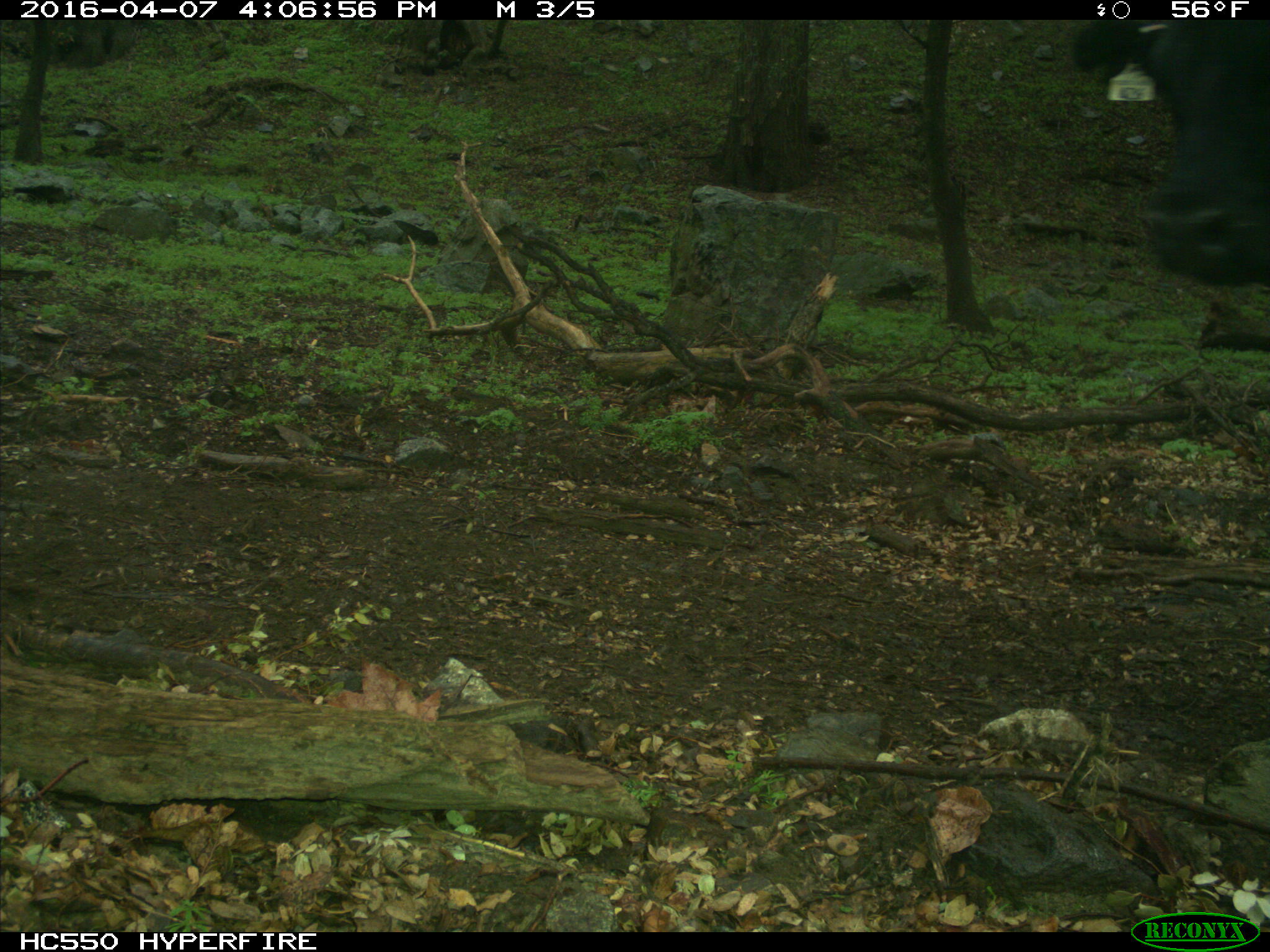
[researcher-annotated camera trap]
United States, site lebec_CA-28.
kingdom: Animalia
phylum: Chordata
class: Mammalia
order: Artiodactyla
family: Bovidae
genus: Bos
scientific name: Bos taurus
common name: domestic cow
Bos taurus (domestic cow).